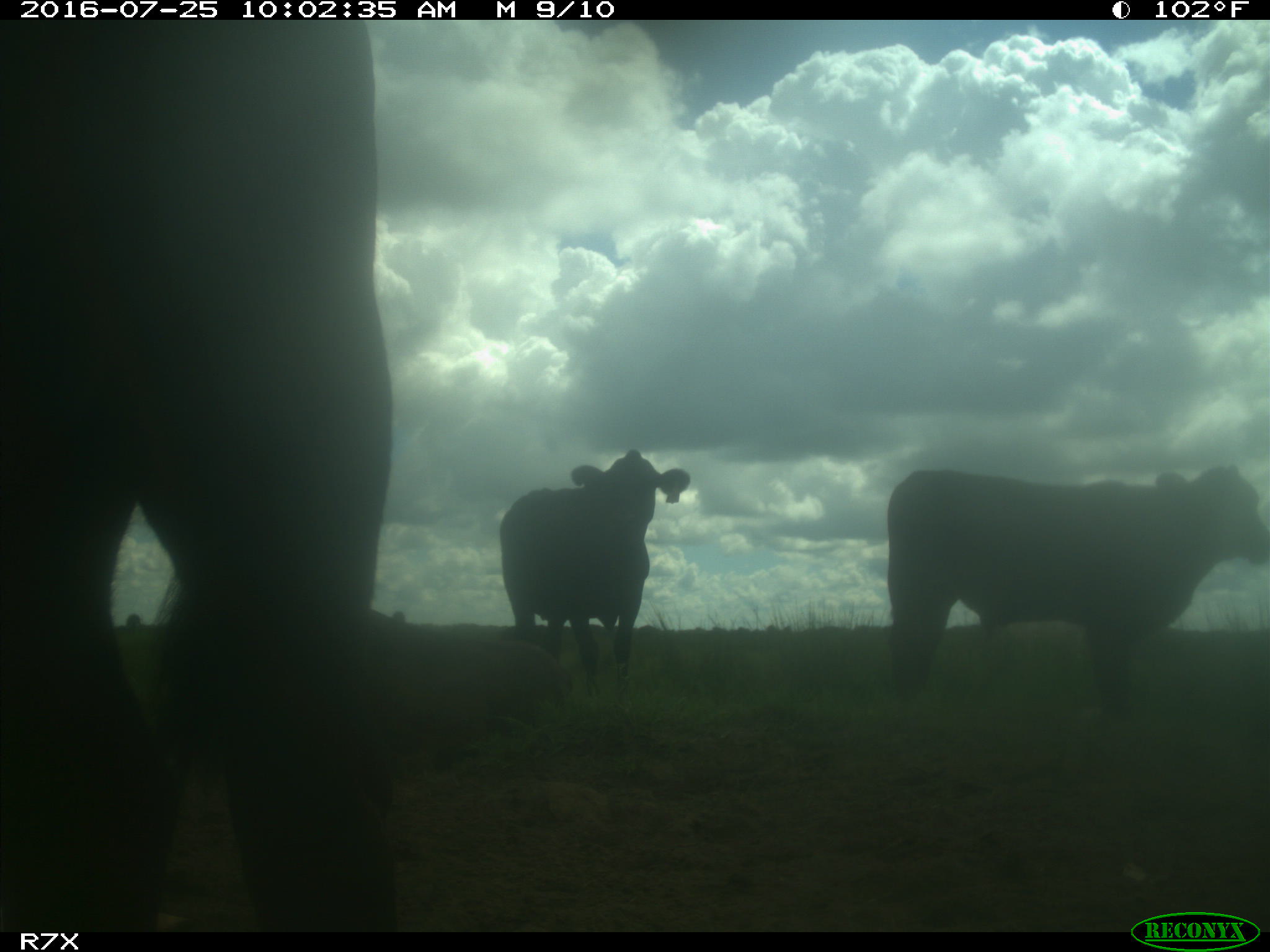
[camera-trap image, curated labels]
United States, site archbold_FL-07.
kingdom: Animalia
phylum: Chordata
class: Mammalia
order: Artiodactyla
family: Bovidae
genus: Bos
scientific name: Bos taurus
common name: domestic cow